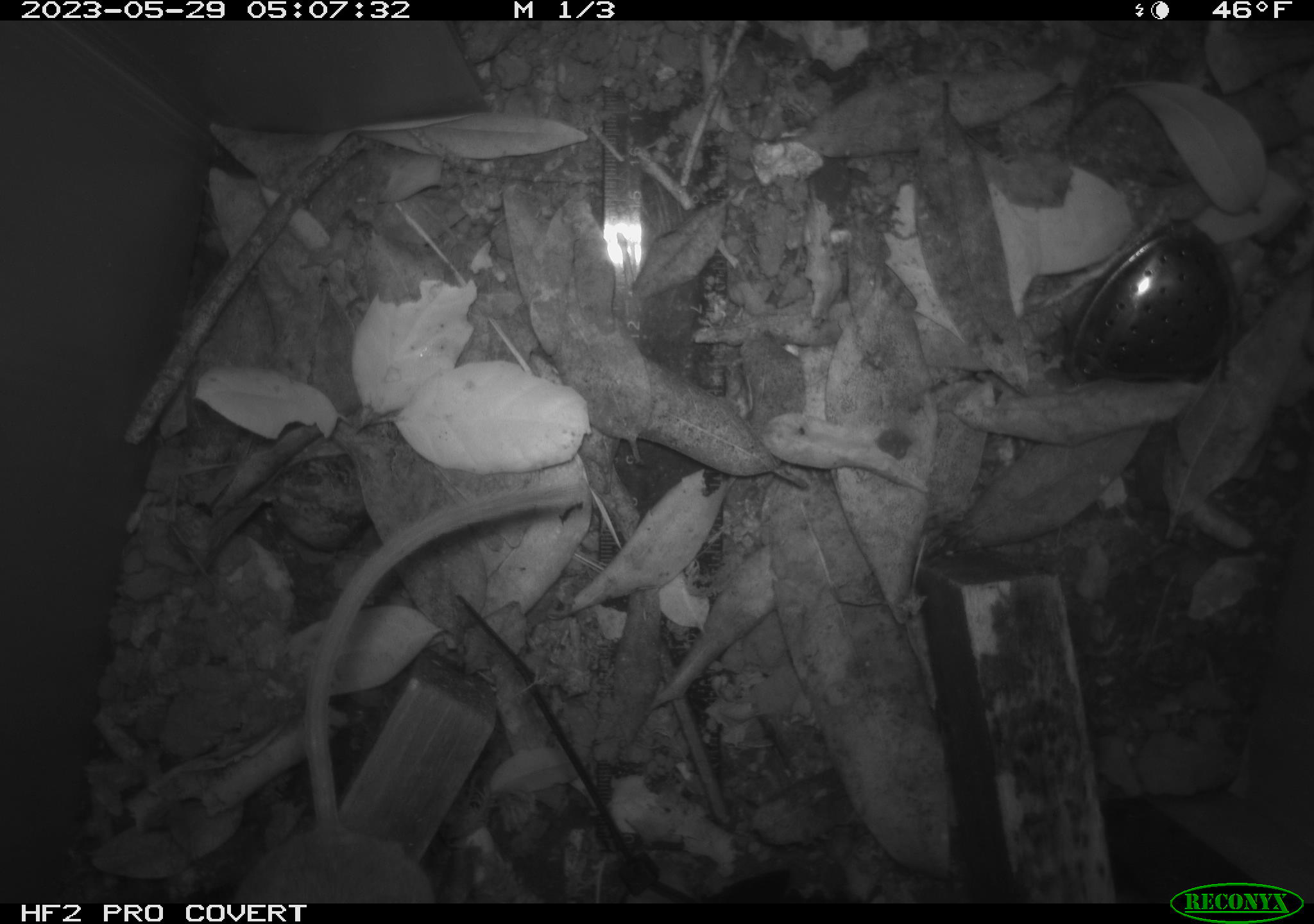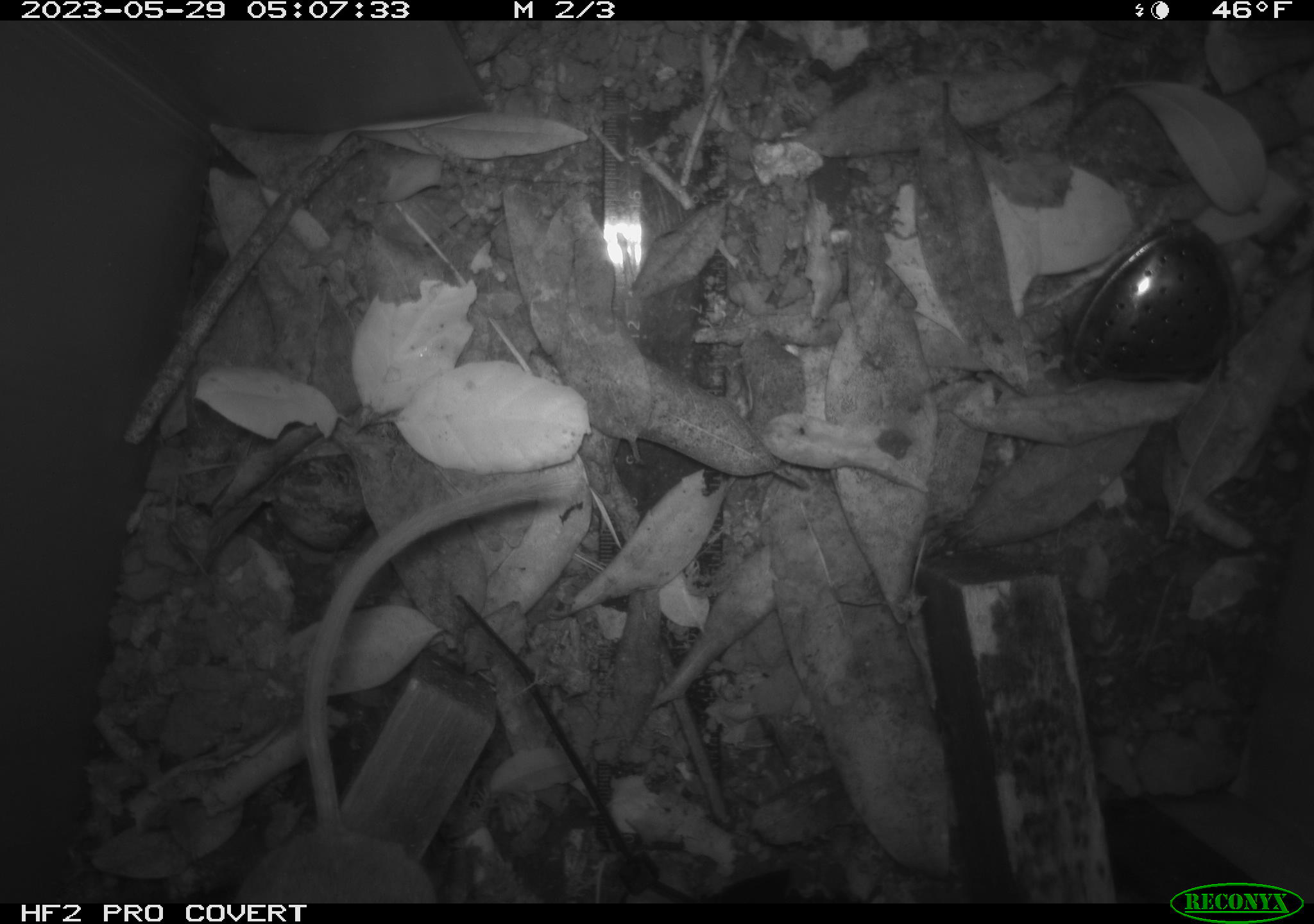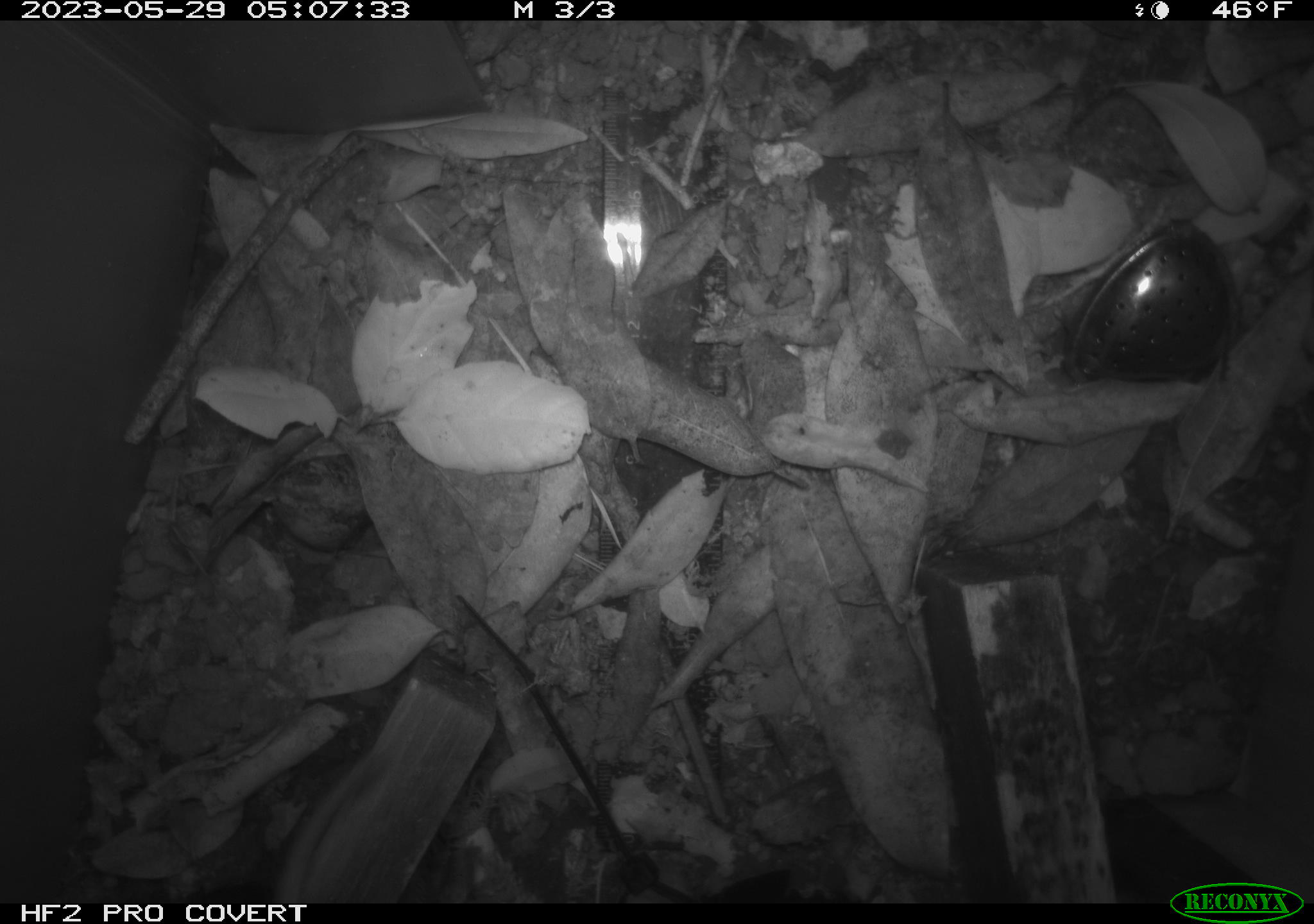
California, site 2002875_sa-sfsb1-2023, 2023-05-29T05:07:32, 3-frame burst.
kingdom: Animalia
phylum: Chordata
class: Mammalia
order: Rodentia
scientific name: Rodentia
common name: mouse species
Mouse species (Rodentia).